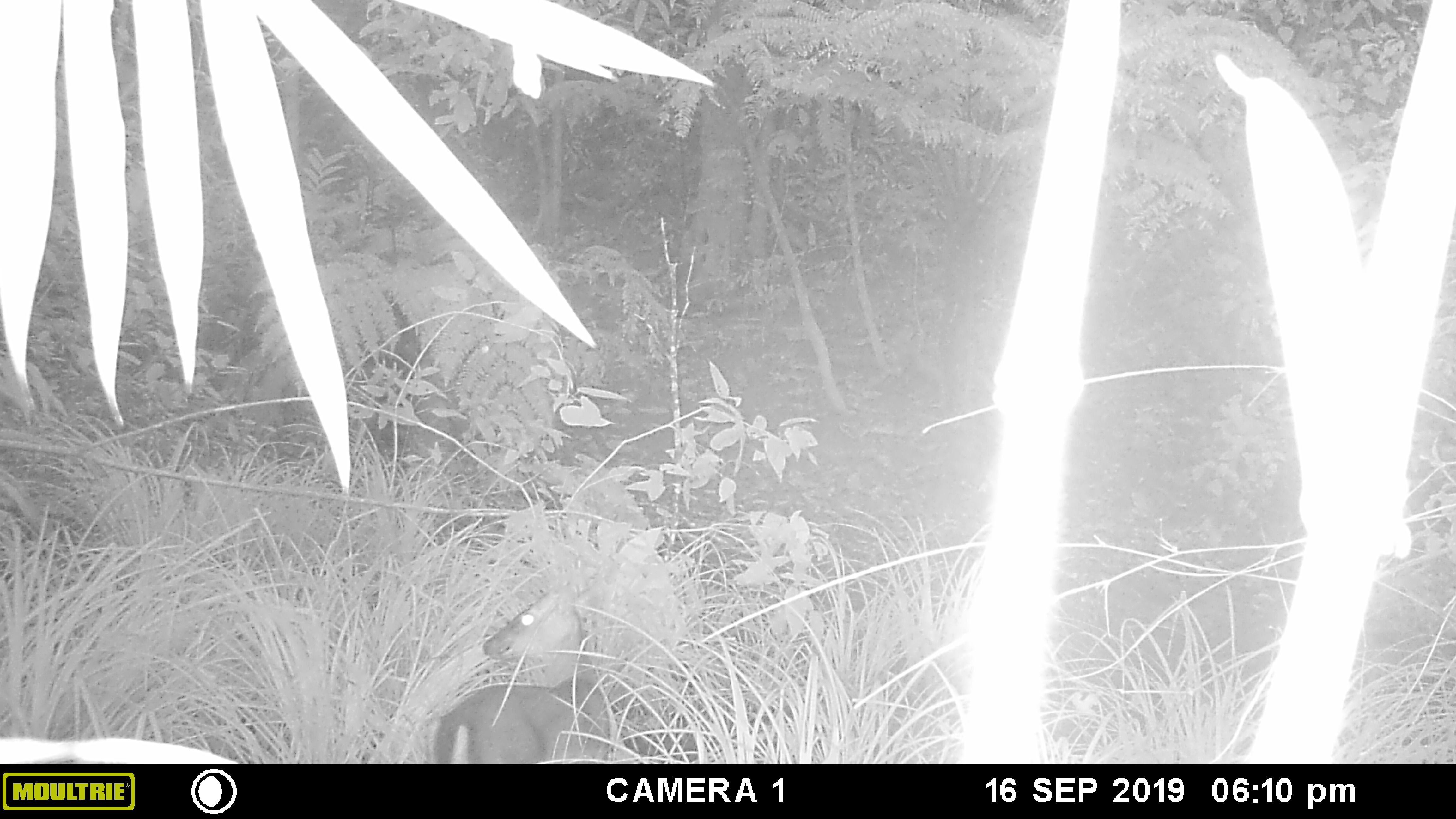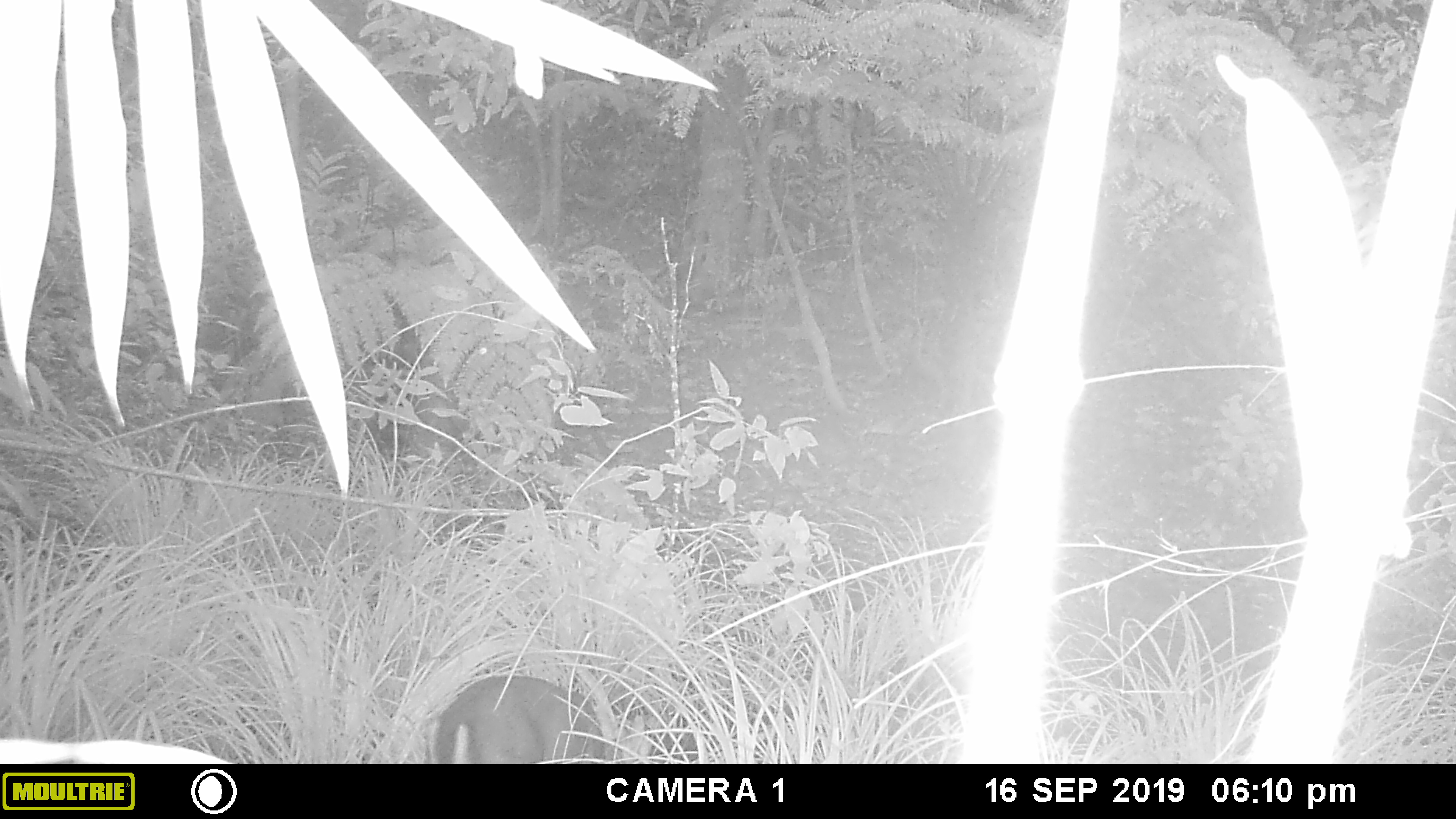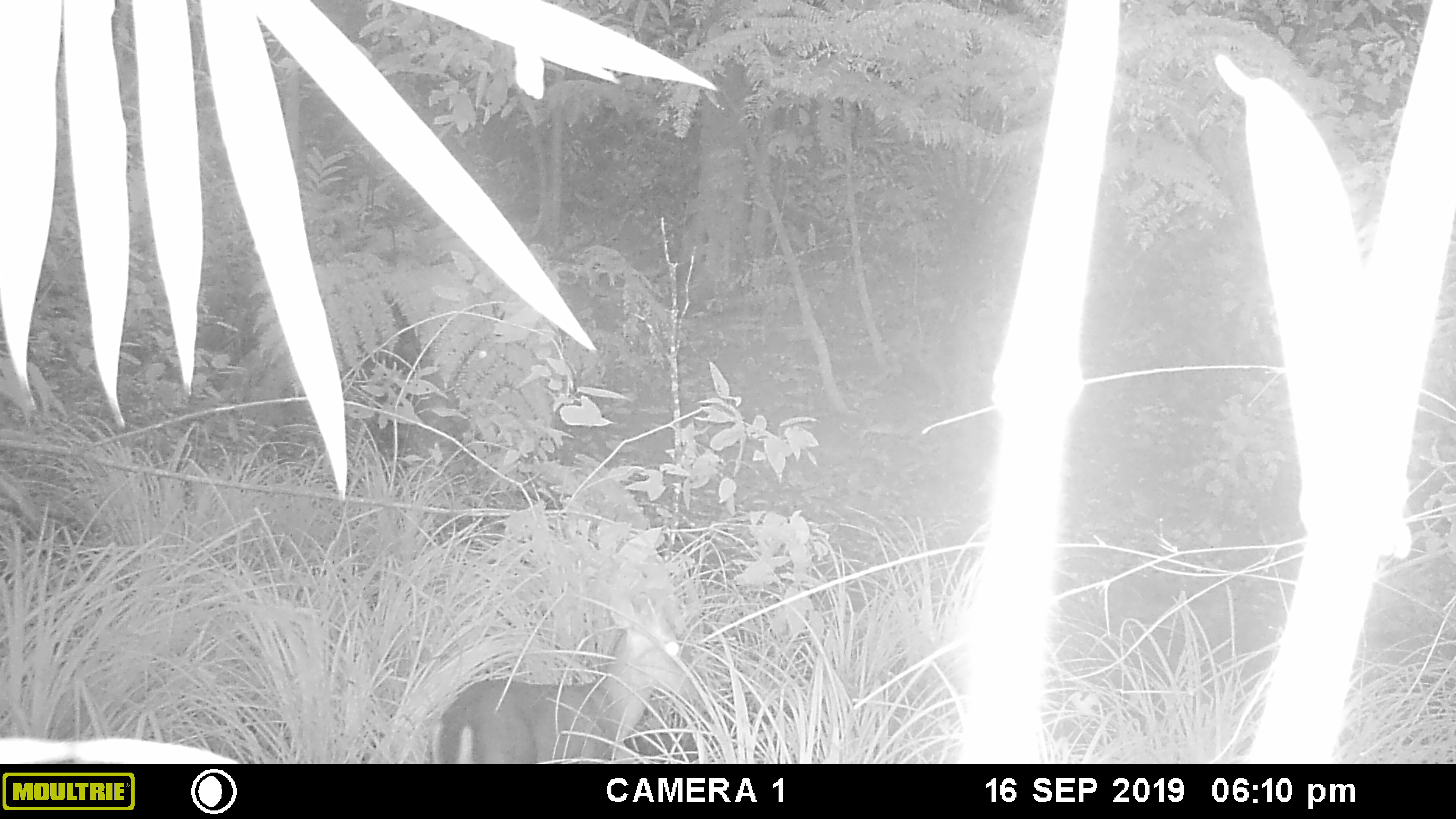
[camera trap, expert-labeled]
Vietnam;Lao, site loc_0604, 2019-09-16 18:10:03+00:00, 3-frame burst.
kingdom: Animalia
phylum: Chordata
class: Mammalia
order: Artiodactyla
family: Cervidae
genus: Muntiacus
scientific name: Muntiacus rooseveltorum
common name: roosevelt's muntjac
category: roosevelts muntjac group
Roosevelts muntjac group (roosevelt's muntjac) (Muntiacus rooseveltorum). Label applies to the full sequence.